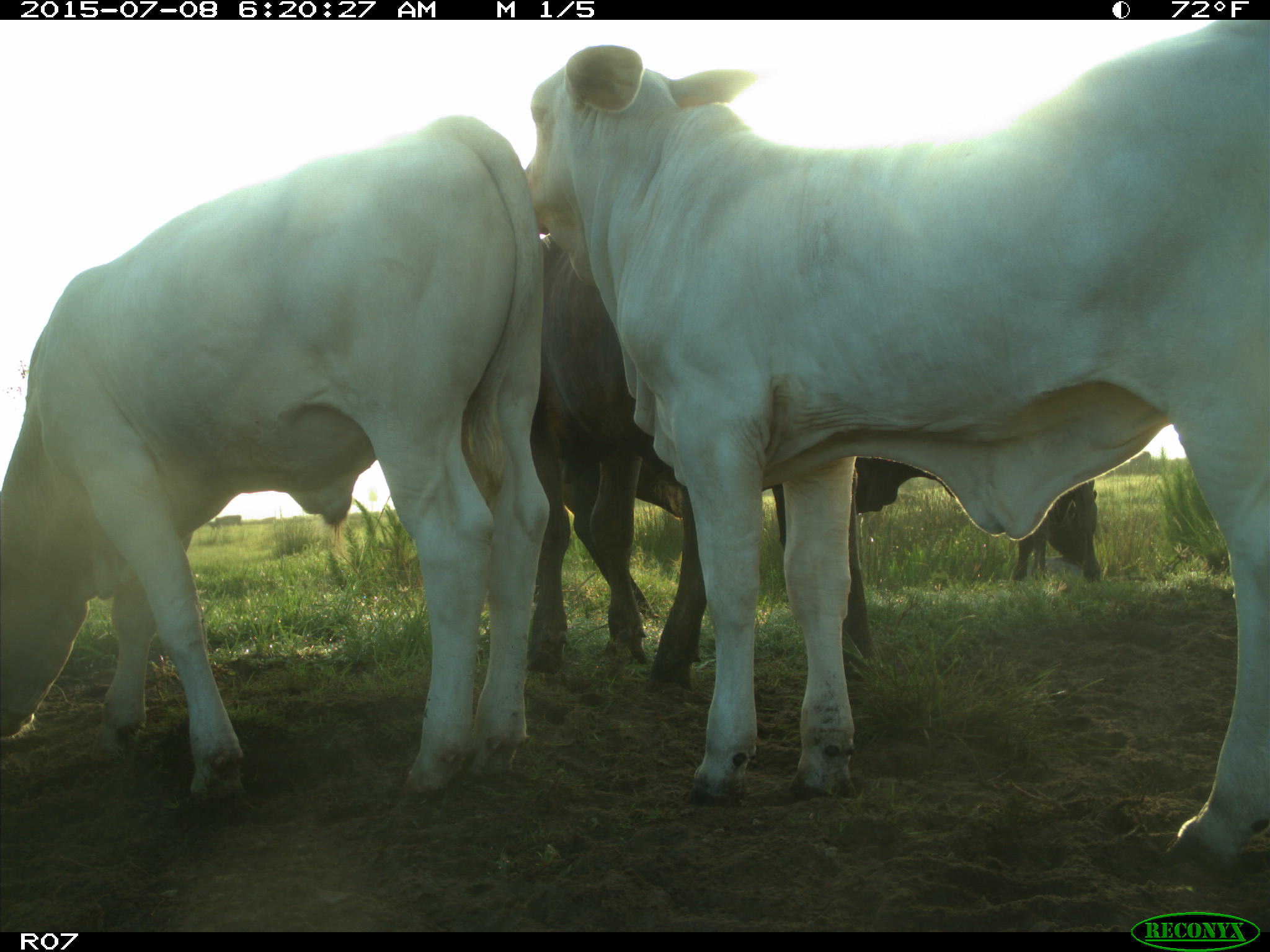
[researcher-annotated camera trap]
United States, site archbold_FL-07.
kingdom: Animalia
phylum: Chordata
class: Mammalia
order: Artiodactyla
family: Bovidae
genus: Bos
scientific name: Bos taurus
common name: domestic cow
Bos taurus (domestic cow).